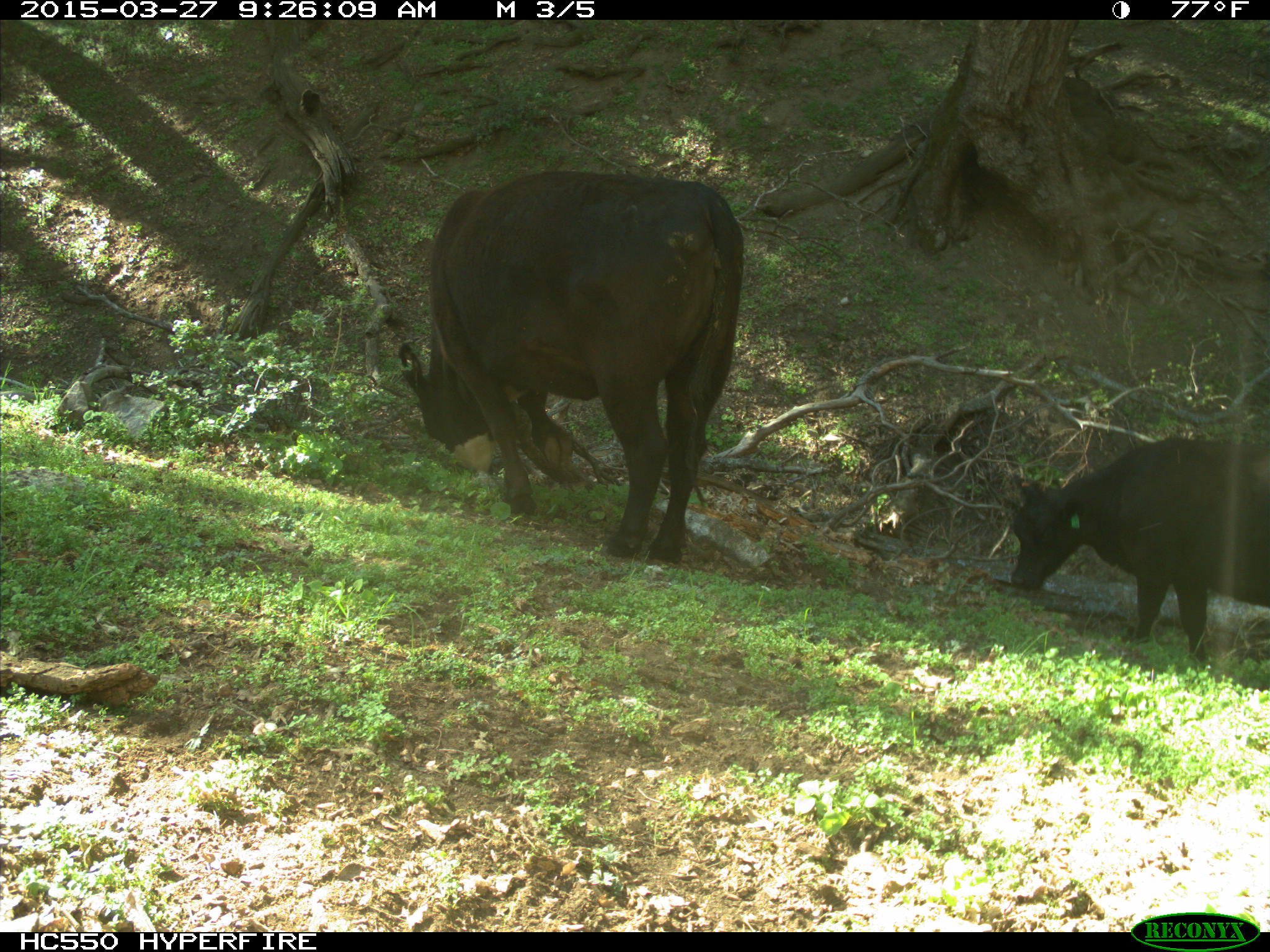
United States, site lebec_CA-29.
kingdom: Animalia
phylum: Chordata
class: Mammalia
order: Artiodactyla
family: Bovidae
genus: Bos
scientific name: Bos taurus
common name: domestic cow